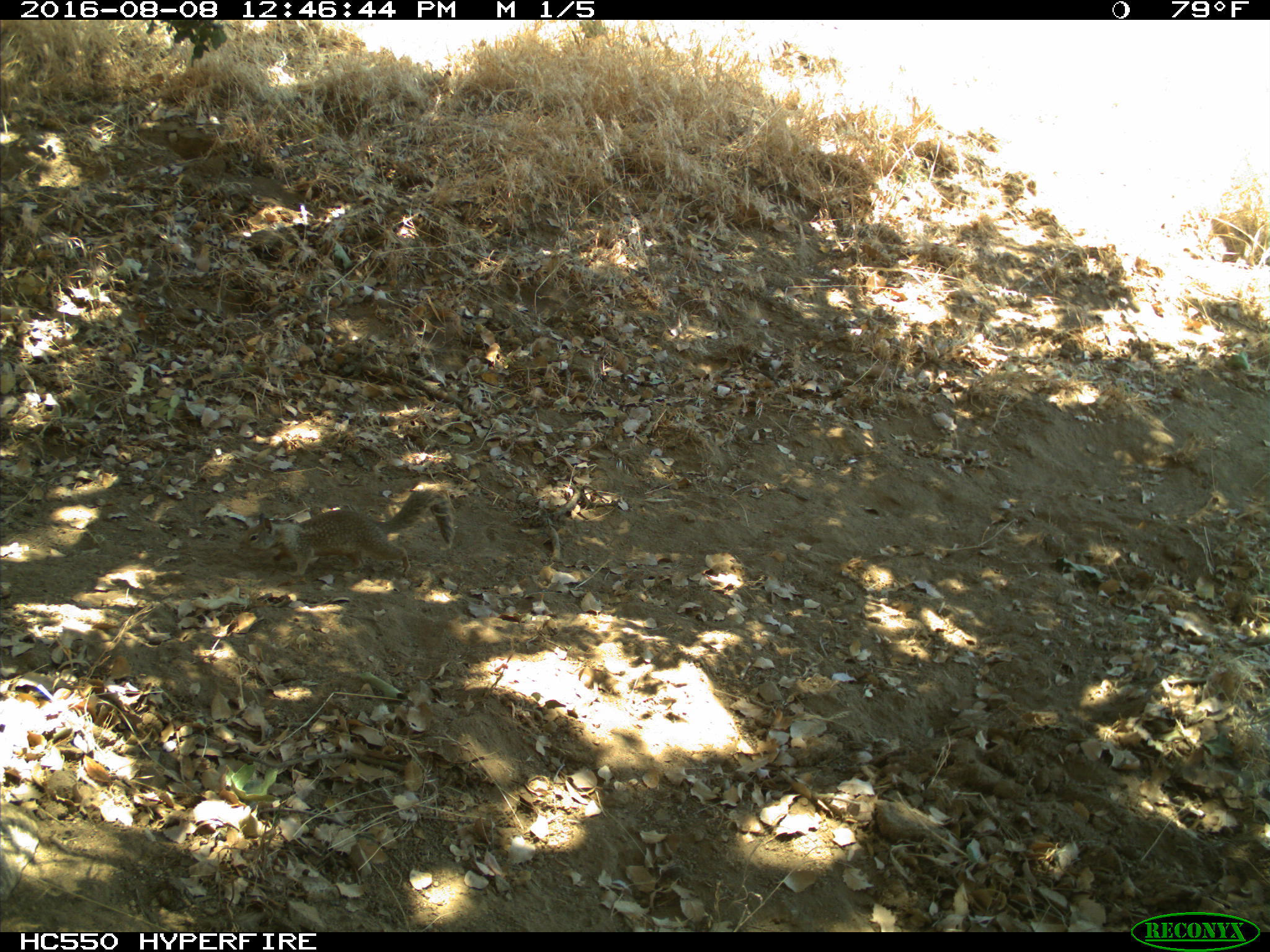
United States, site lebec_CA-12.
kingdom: Animalia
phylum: Chordata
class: Mammalia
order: Rodentia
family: Sciuridae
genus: Otospermophilus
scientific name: Otospermophilus beecheyi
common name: california ground squirrel